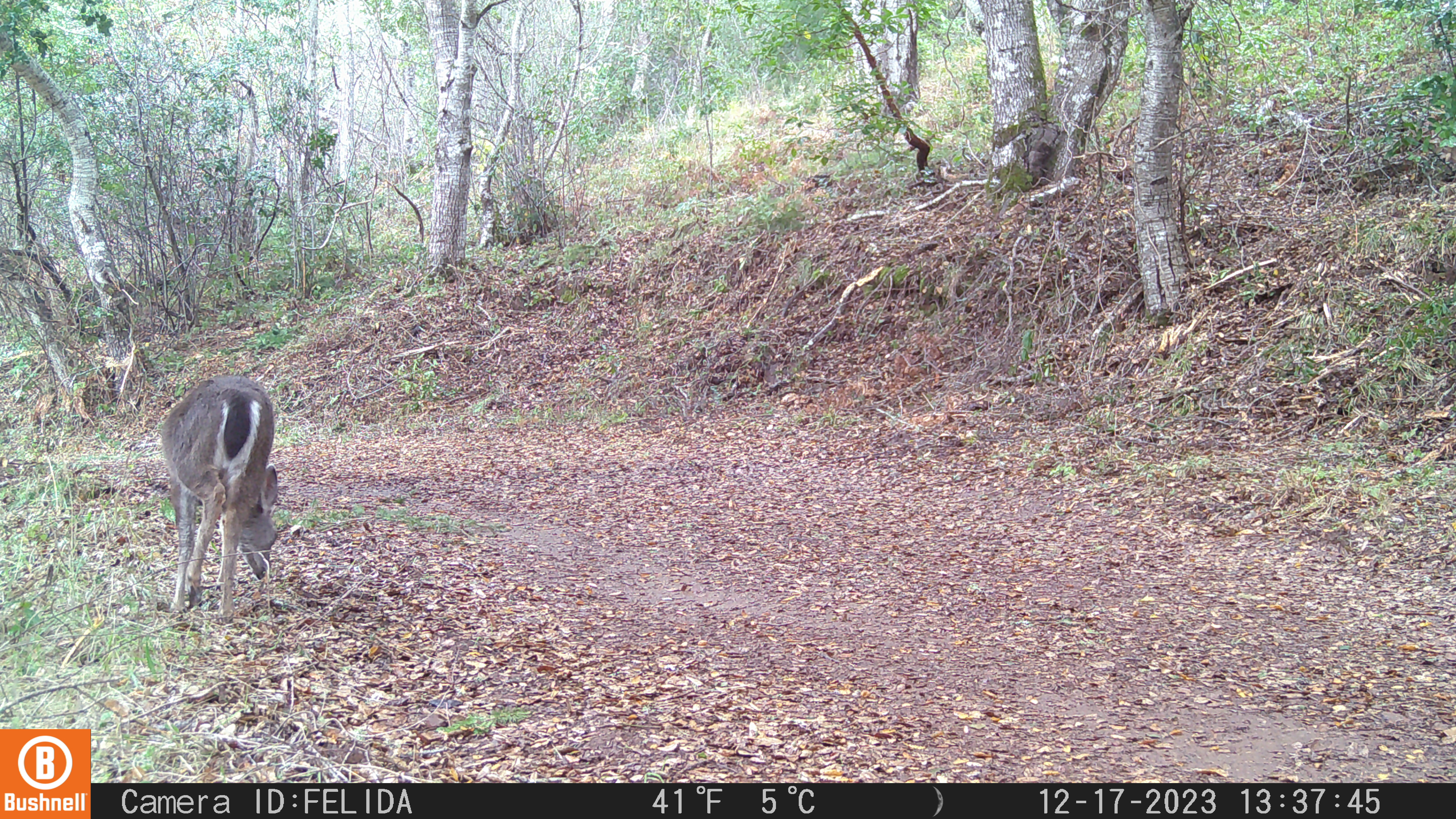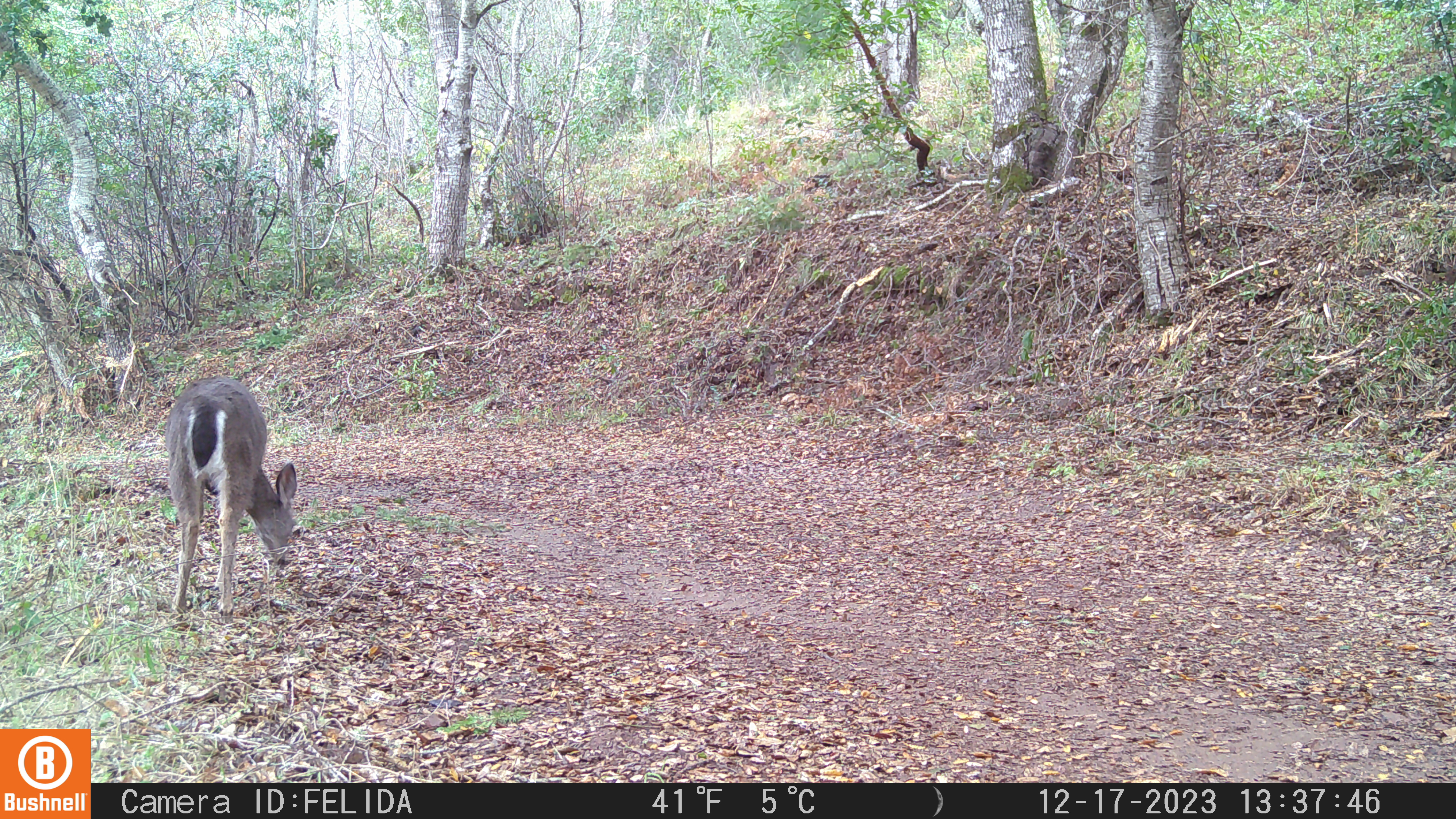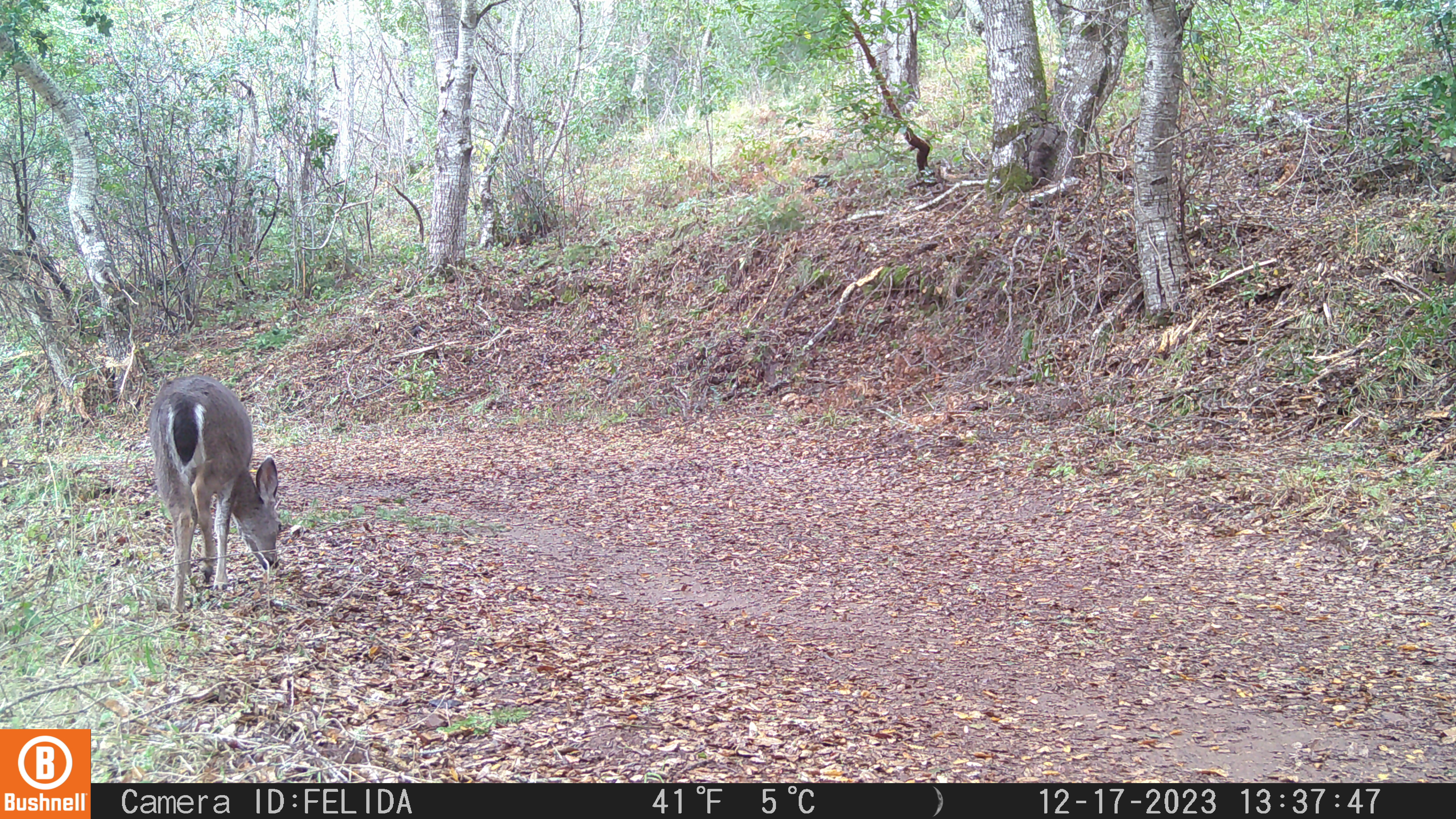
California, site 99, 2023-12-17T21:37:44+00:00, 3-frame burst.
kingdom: Animalia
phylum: Chordata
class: Mammalia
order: Artiodactyla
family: Cervidae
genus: Odocoileus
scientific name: Odocoileus hemionus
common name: mule deer